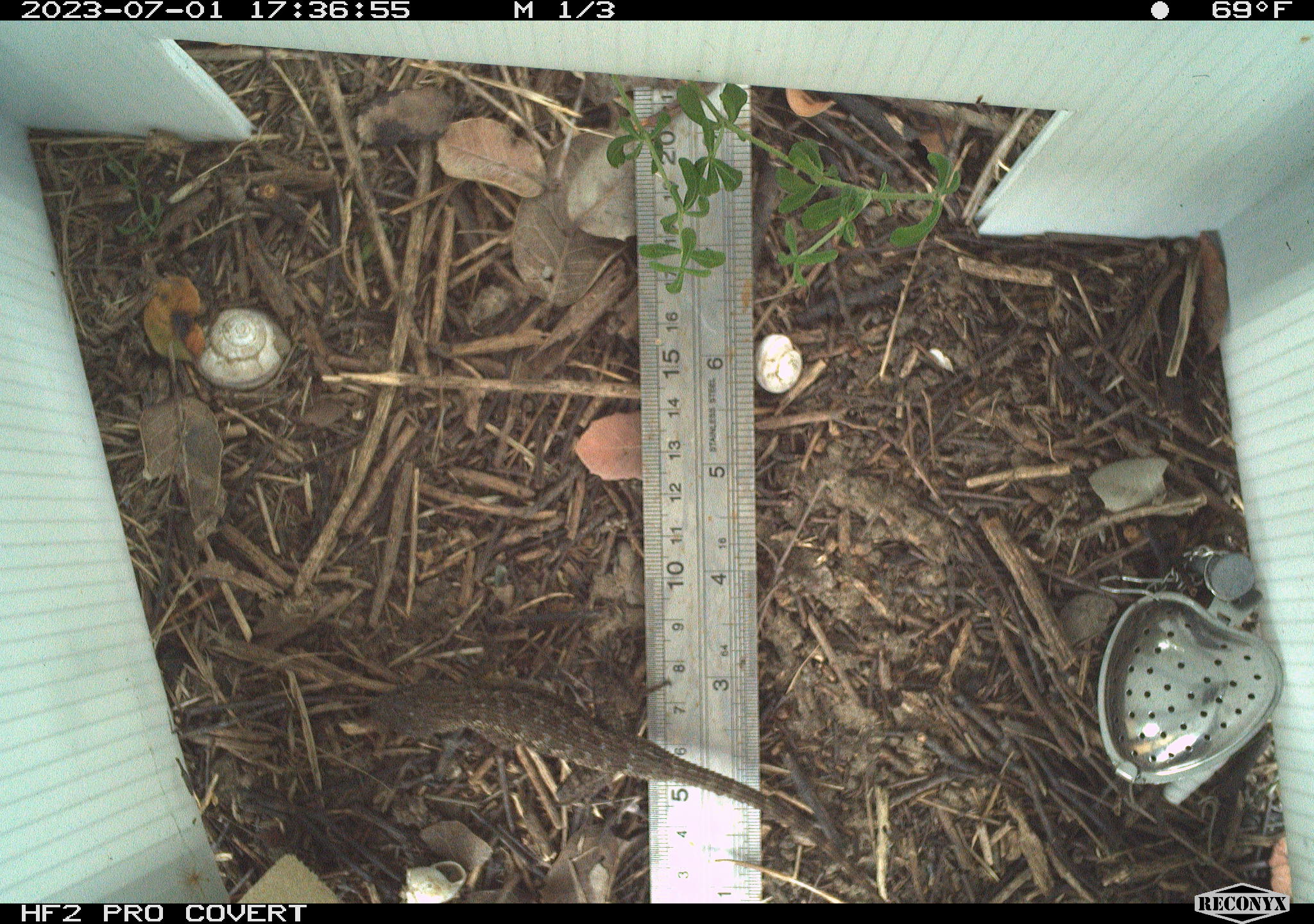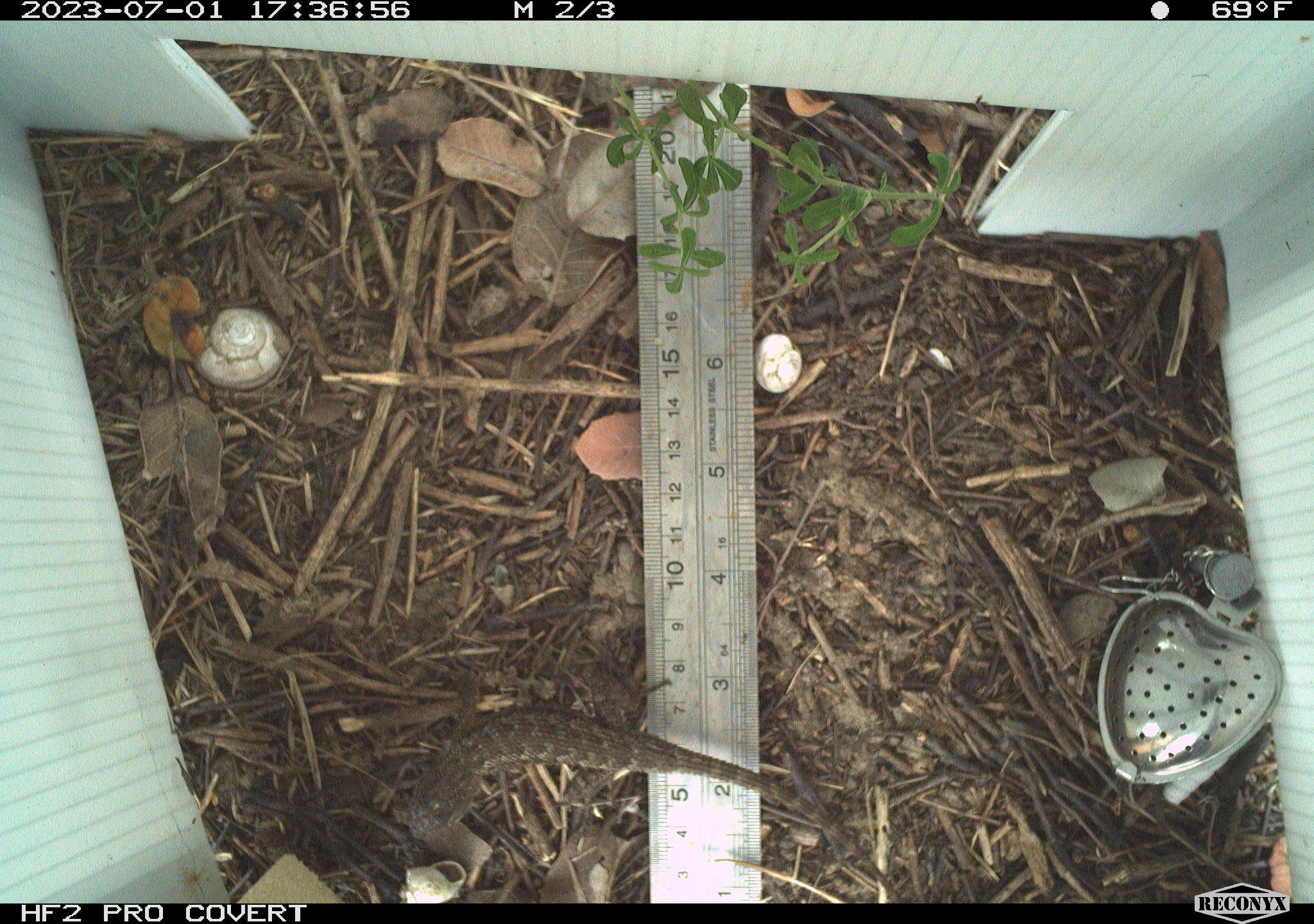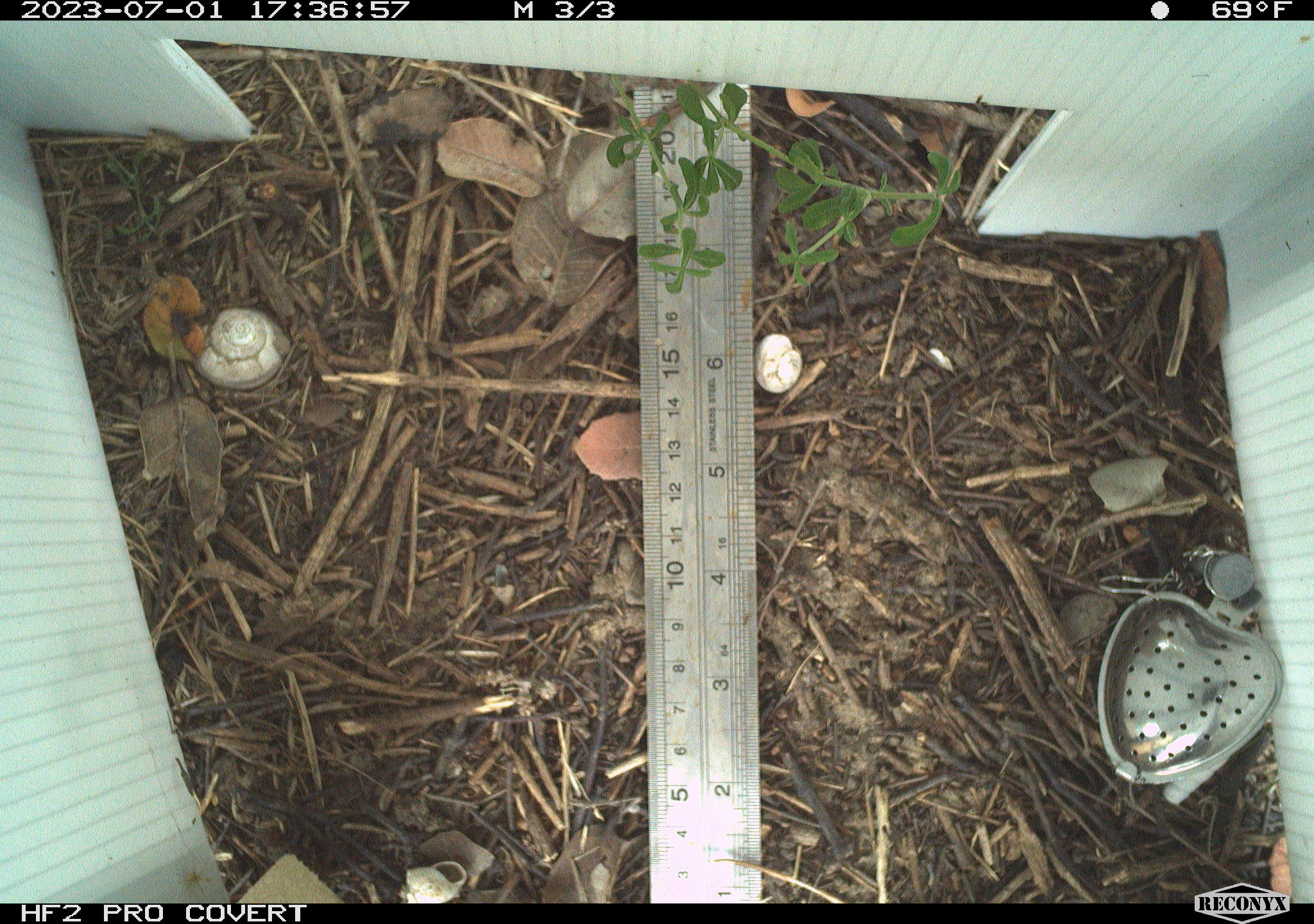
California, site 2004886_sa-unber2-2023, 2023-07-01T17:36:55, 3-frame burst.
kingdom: Animalia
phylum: Chordata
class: Reptilia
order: Squamata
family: Phrynosomatidae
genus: Sceloporus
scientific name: Sceloporus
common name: spiny lizards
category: sceloporus species